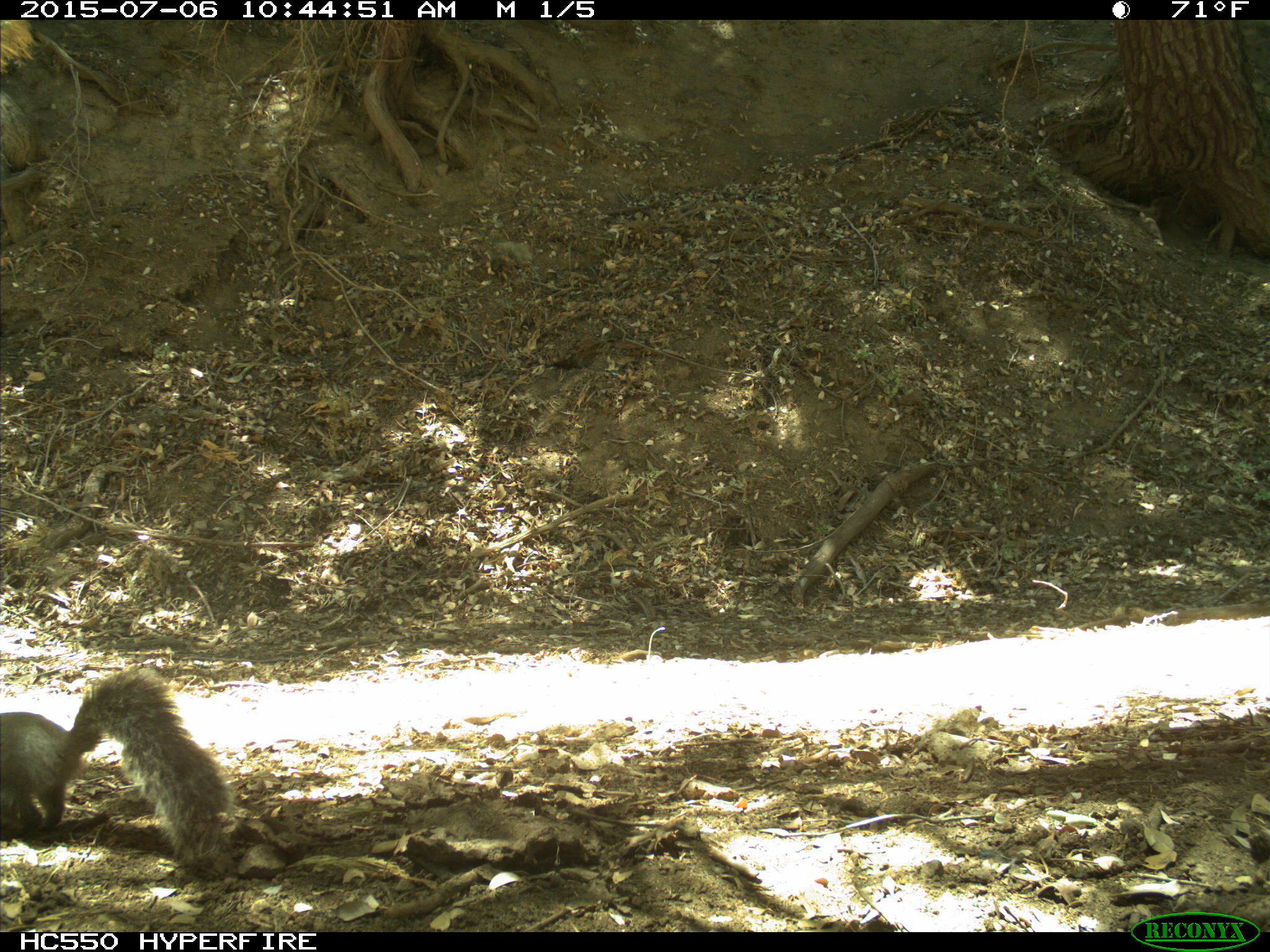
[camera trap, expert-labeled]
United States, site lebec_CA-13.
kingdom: Animalia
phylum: Chordata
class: Mammalia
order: Rodentia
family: Sciuridae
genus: Sciurus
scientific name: Sciurus carolinensis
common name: eastern gray squirrel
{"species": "Sciurus carolinensis (eastern gray squirrel)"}